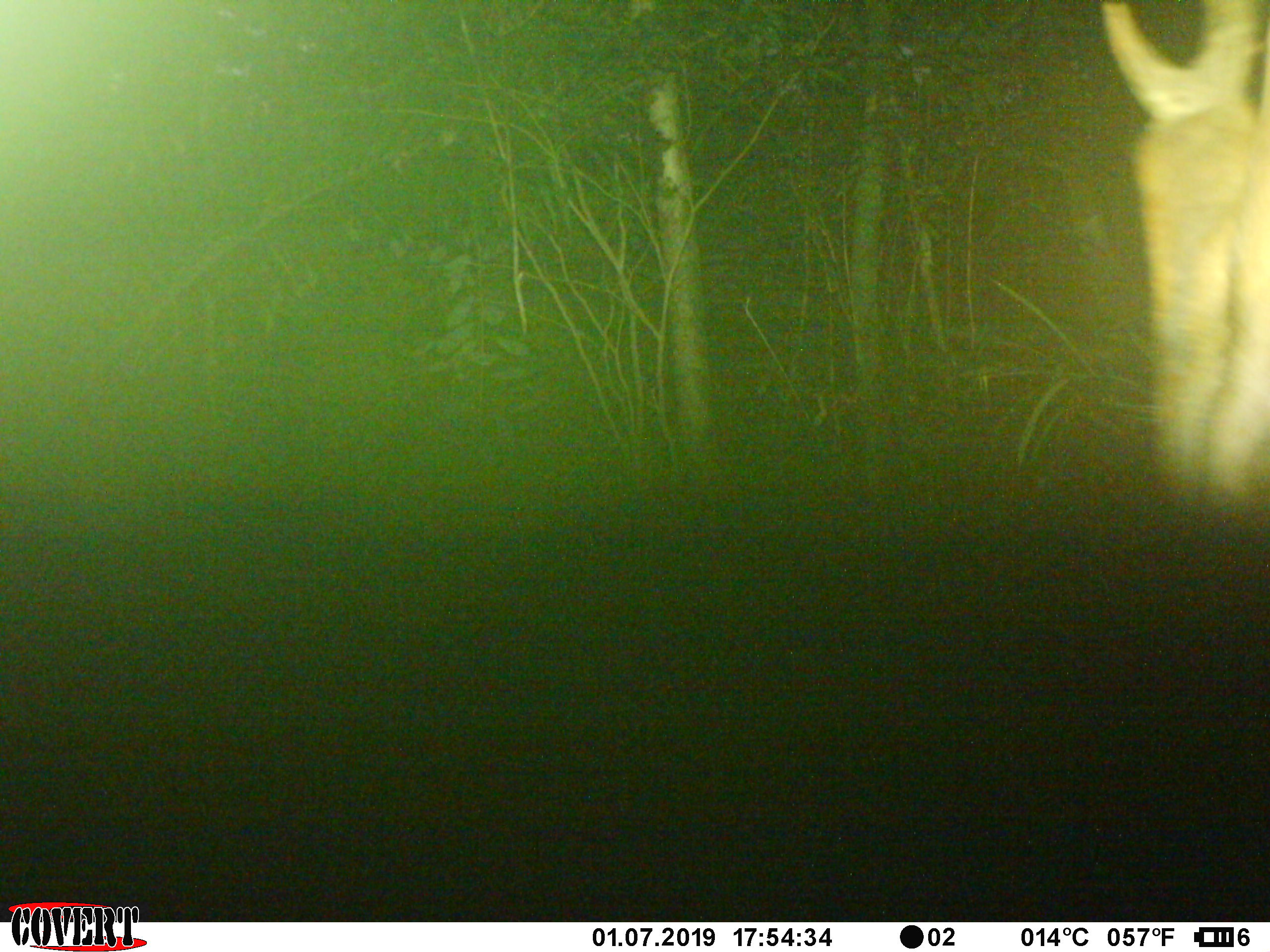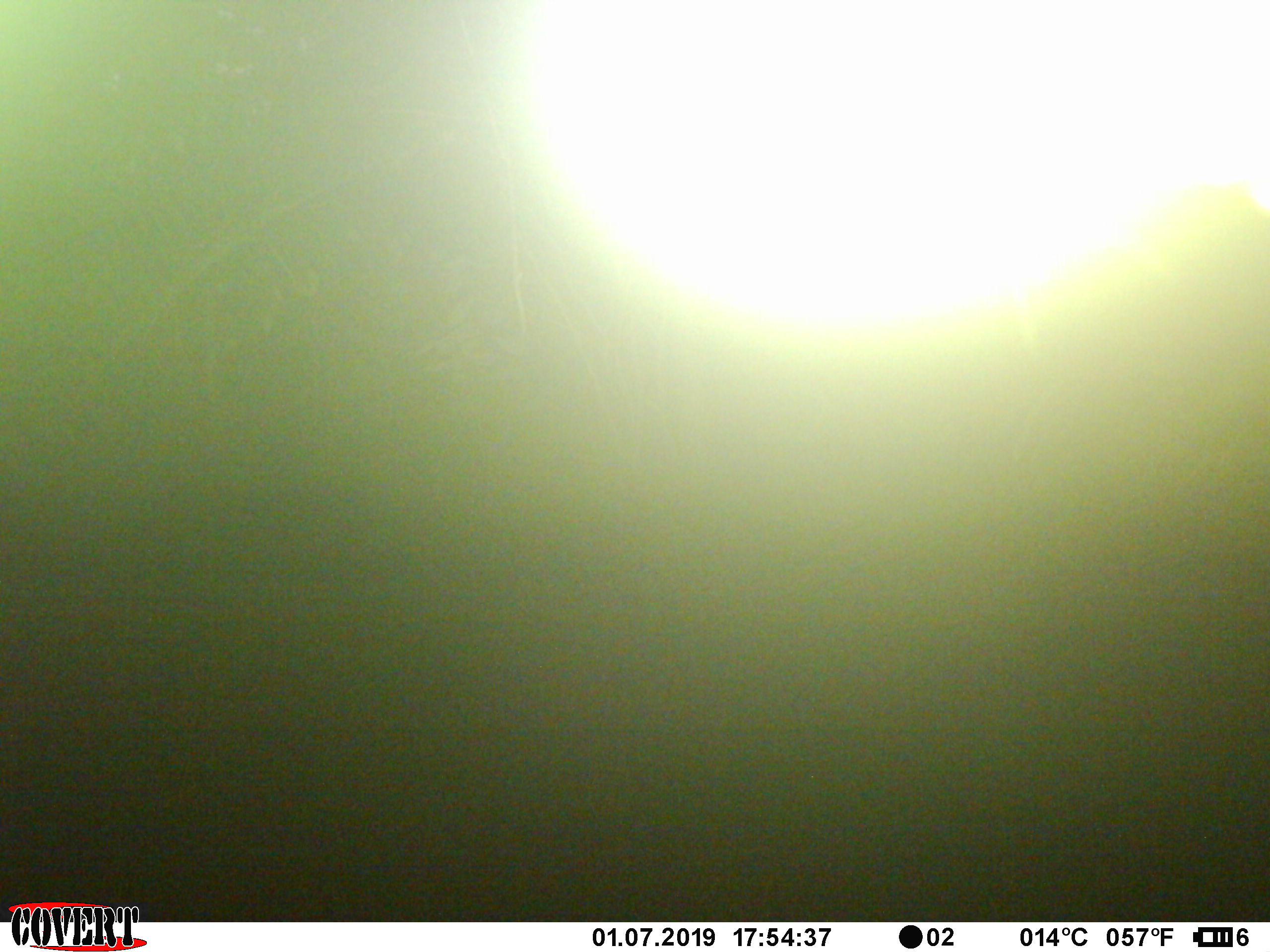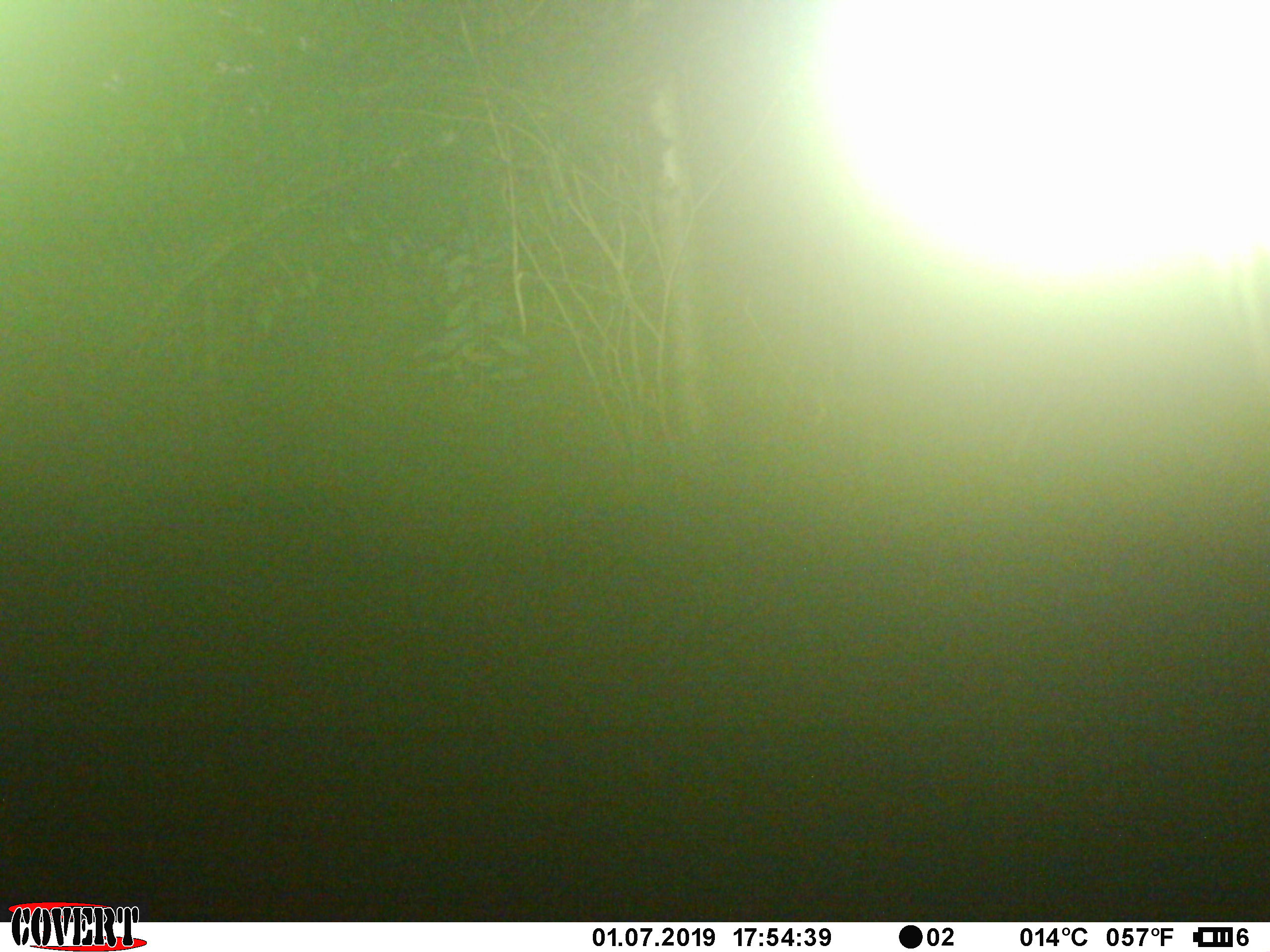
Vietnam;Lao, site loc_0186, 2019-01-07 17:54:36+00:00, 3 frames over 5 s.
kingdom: Animalia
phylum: Chordata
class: Mammalia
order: Artiodactyla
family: Cervidae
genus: Muntiacus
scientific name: Muntiacus vuquangensis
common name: large-antlered muntjac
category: large antlered muntjac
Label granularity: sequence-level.